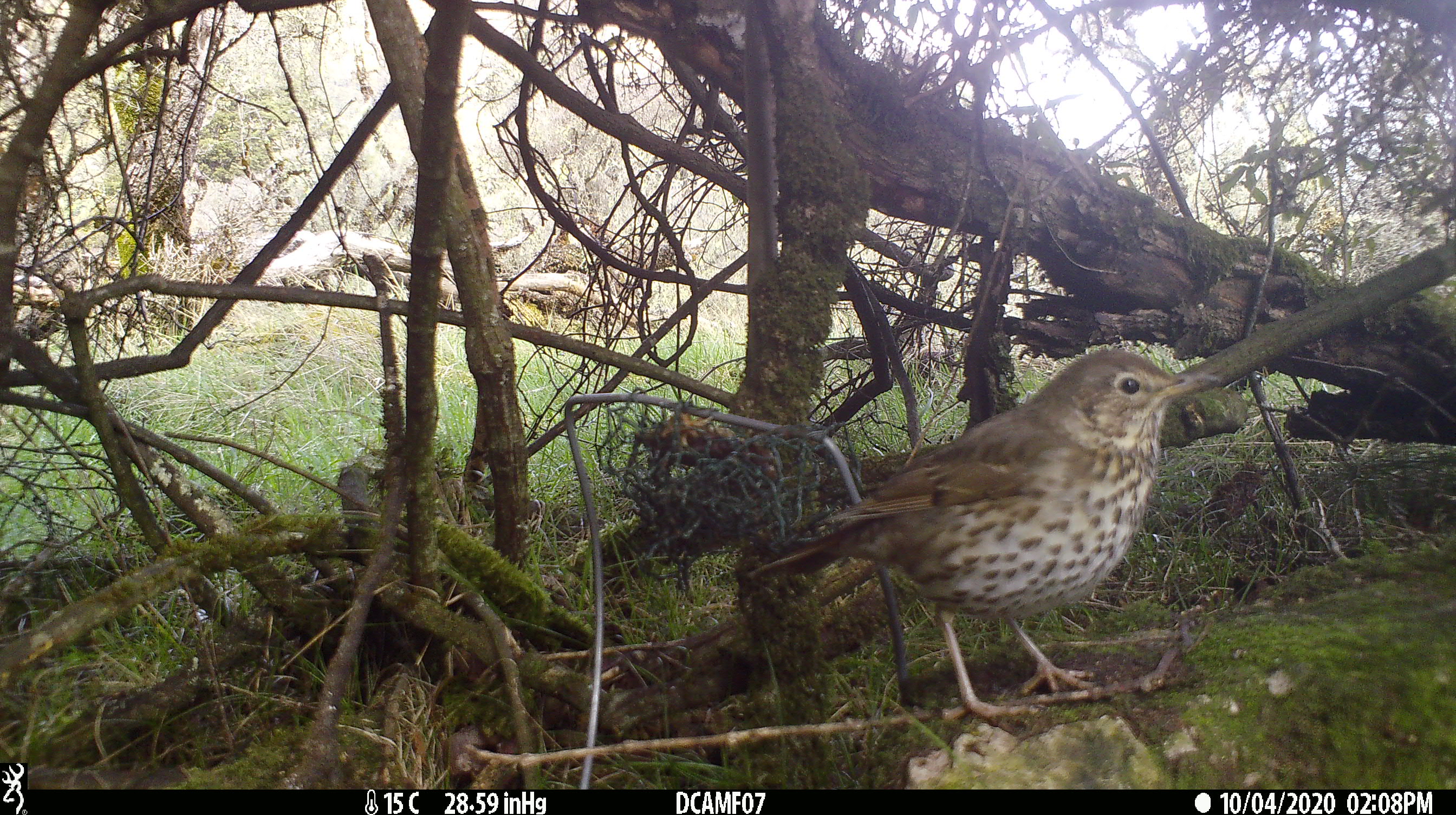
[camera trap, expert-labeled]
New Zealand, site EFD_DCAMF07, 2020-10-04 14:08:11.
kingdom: Animalia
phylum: Chordata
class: Aves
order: Passeriformes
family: Turdidae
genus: Turdus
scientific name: Turdus philomelos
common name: song thrush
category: thrush